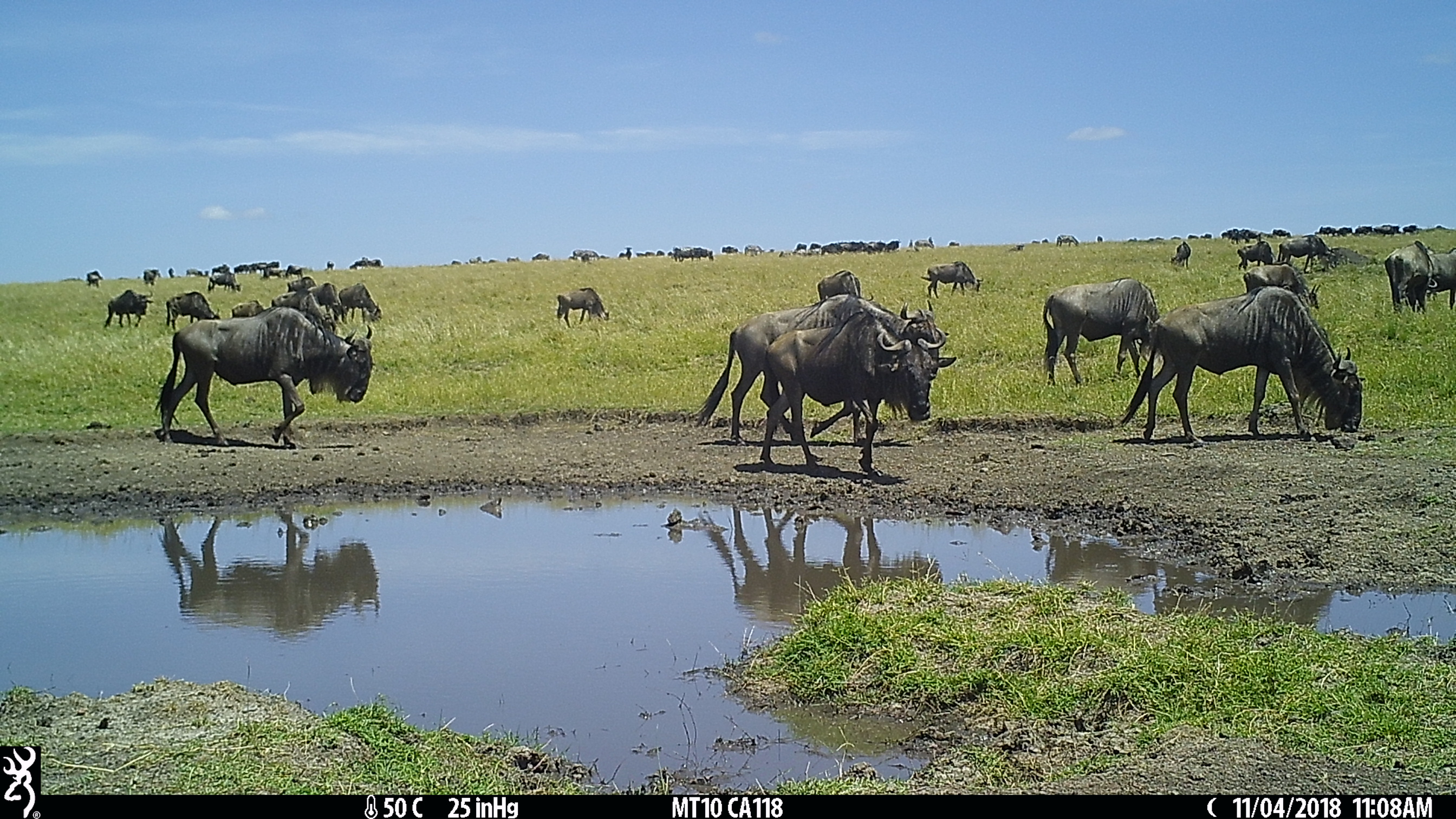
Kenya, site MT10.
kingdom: Animalia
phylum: Chordata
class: Mammalia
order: Artiodactyla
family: Bovidae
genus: Connochaetes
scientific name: Connochaetes taurinus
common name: blue wildebeest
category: wildebeest